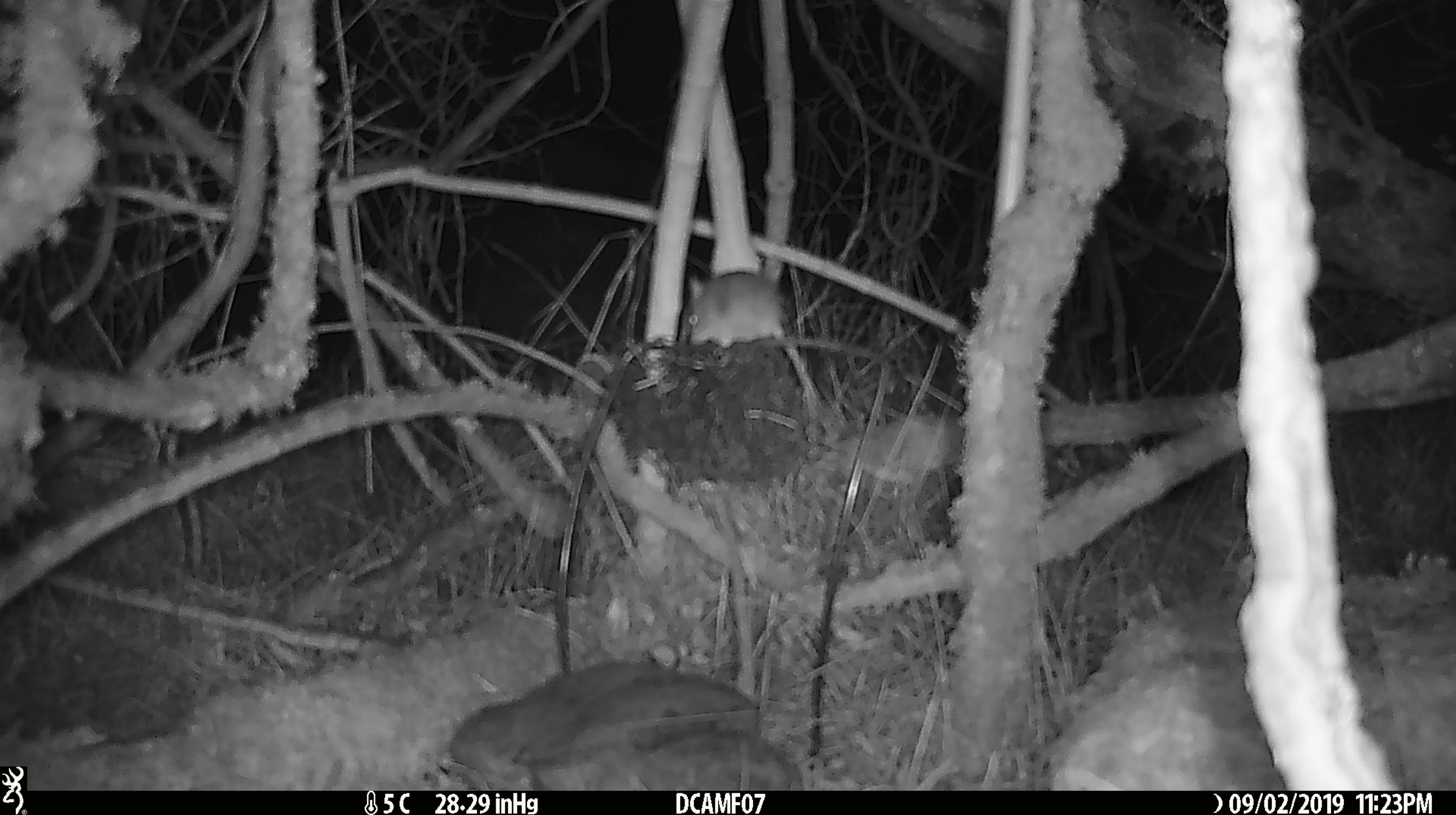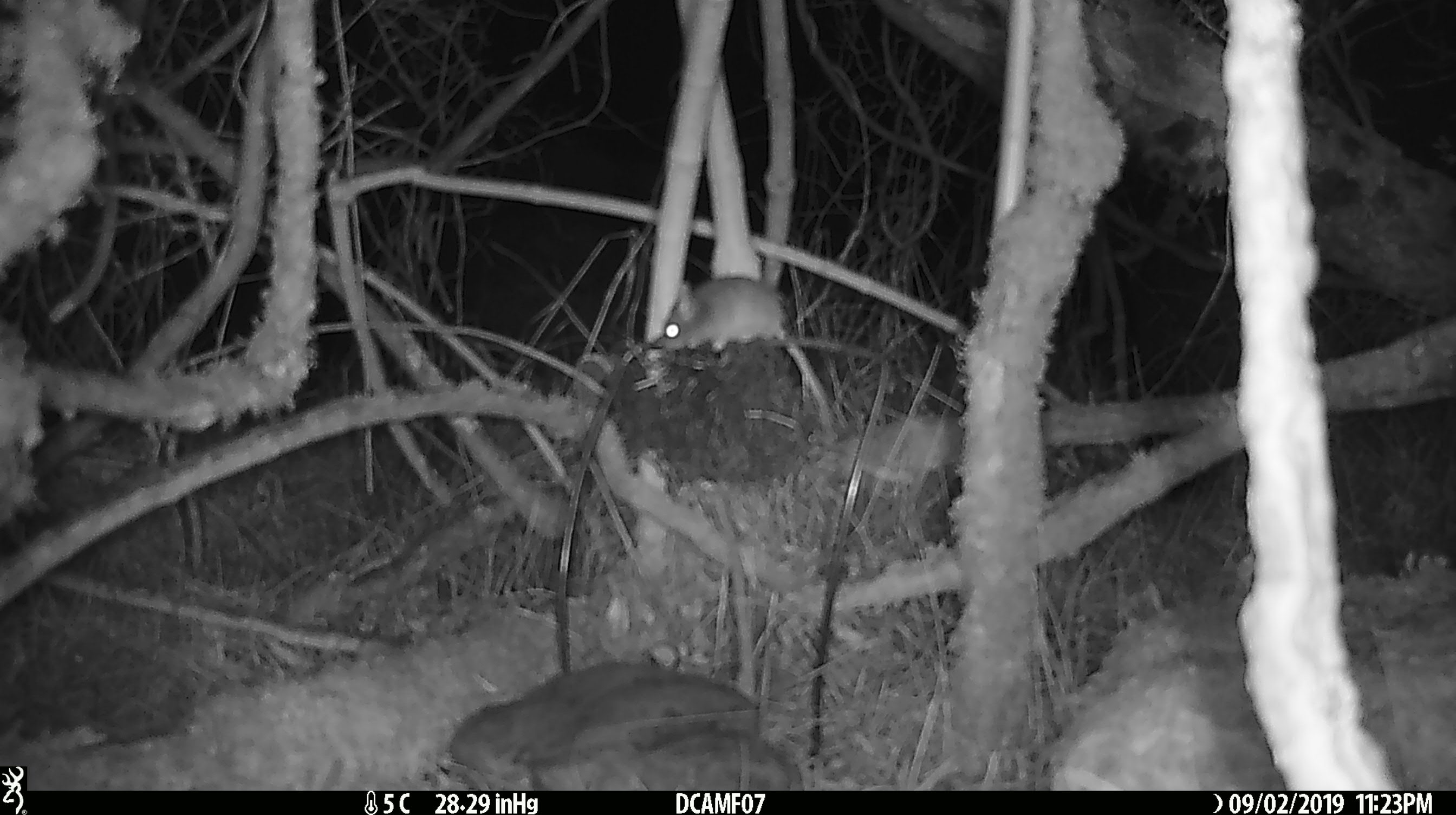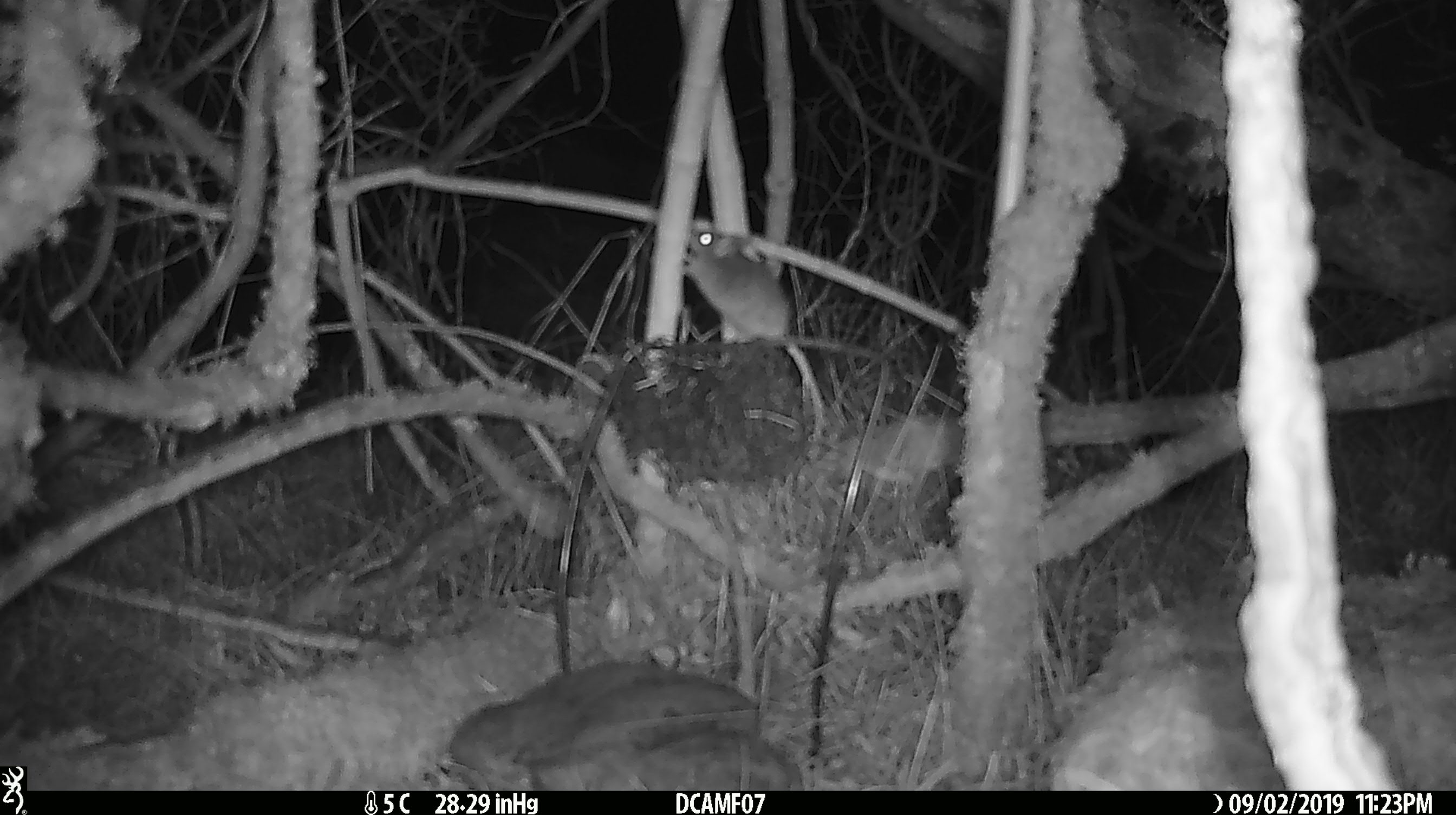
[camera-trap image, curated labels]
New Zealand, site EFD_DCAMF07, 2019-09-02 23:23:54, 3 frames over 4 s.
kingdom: Animalia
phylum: Chordata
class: Mammalia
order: Rodentia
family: Muridae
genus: Mus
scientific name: Mus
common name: mouse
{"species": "mouse (Mus)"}